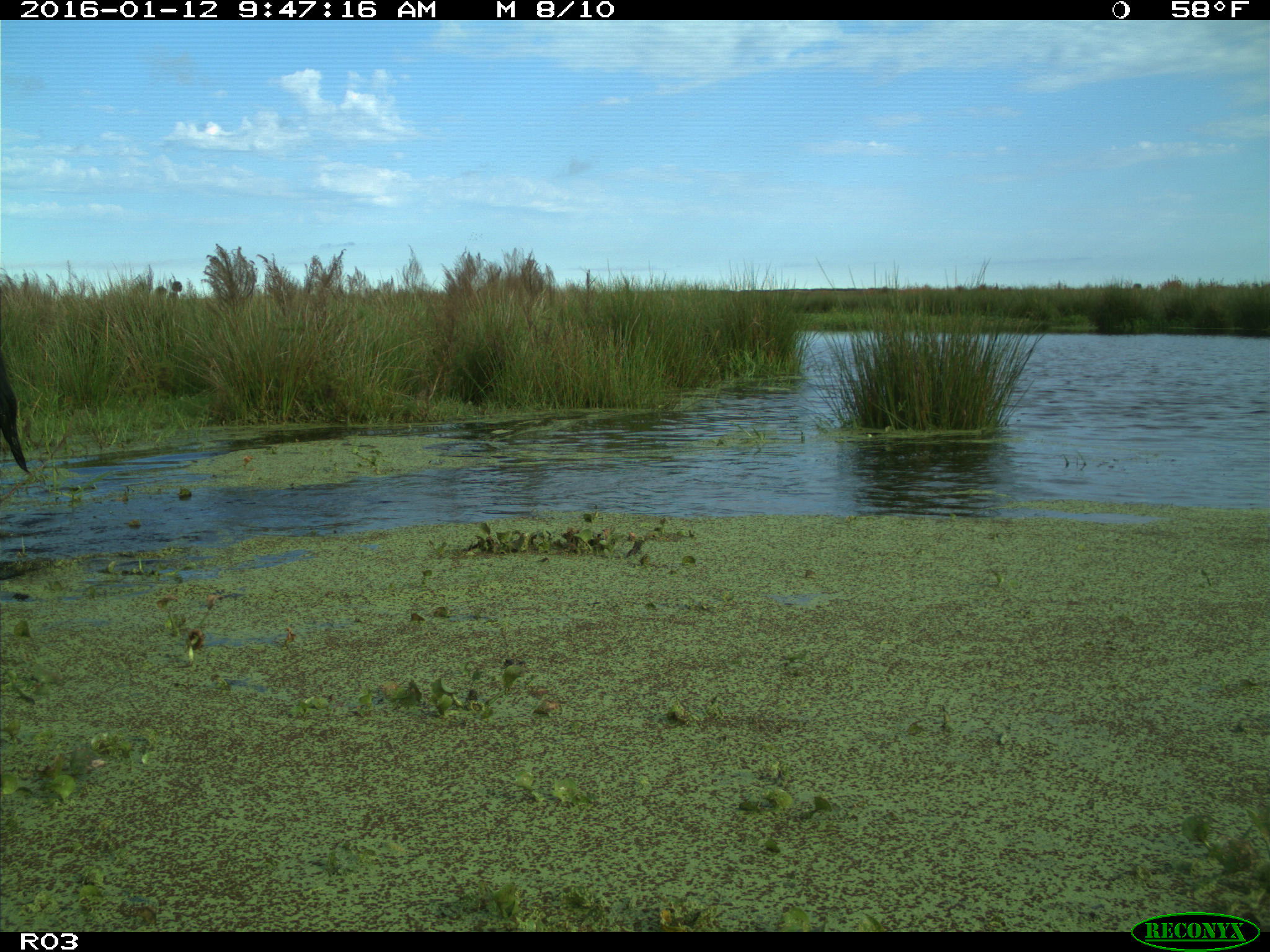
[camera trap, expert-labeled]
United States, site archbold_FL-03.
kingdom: Animalia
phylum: Chordata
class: Mammalia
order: Artiodactyla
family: Bovidae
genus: Bos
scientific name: Bos taurus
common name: domestic cow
Bos taurus (domestic cow).